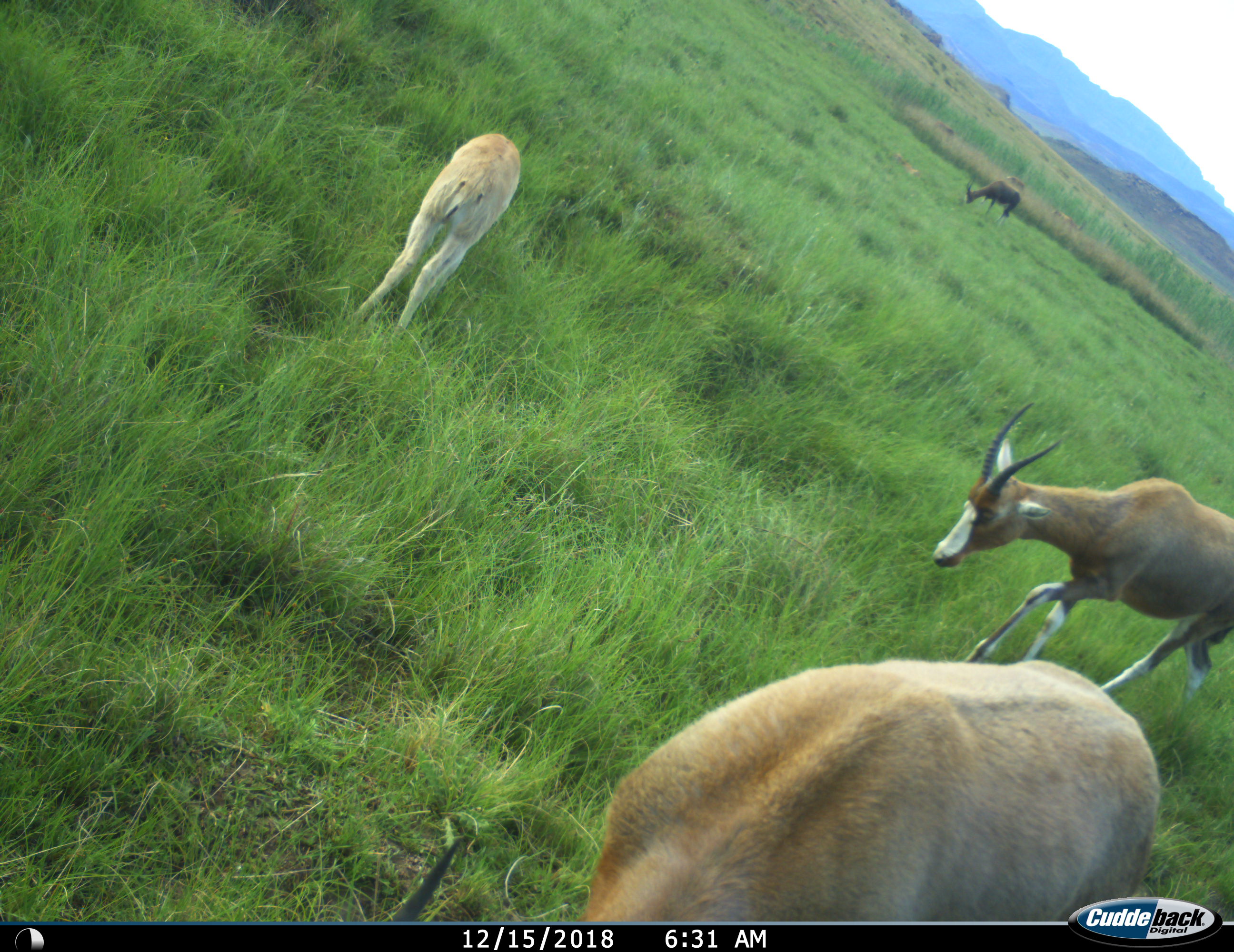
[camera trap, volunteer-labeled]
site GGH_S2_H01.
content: unidentified animal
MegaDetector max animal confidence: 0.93